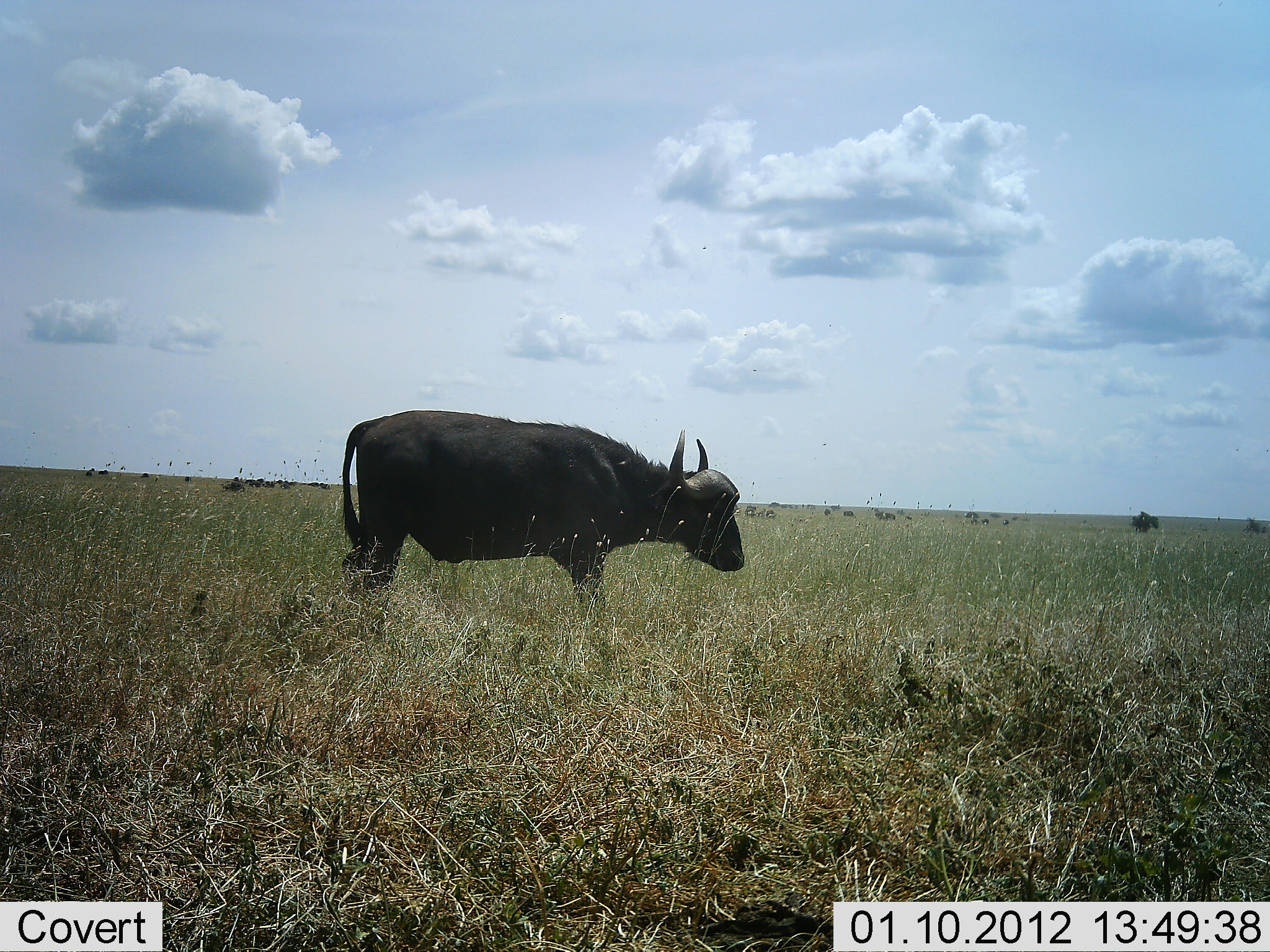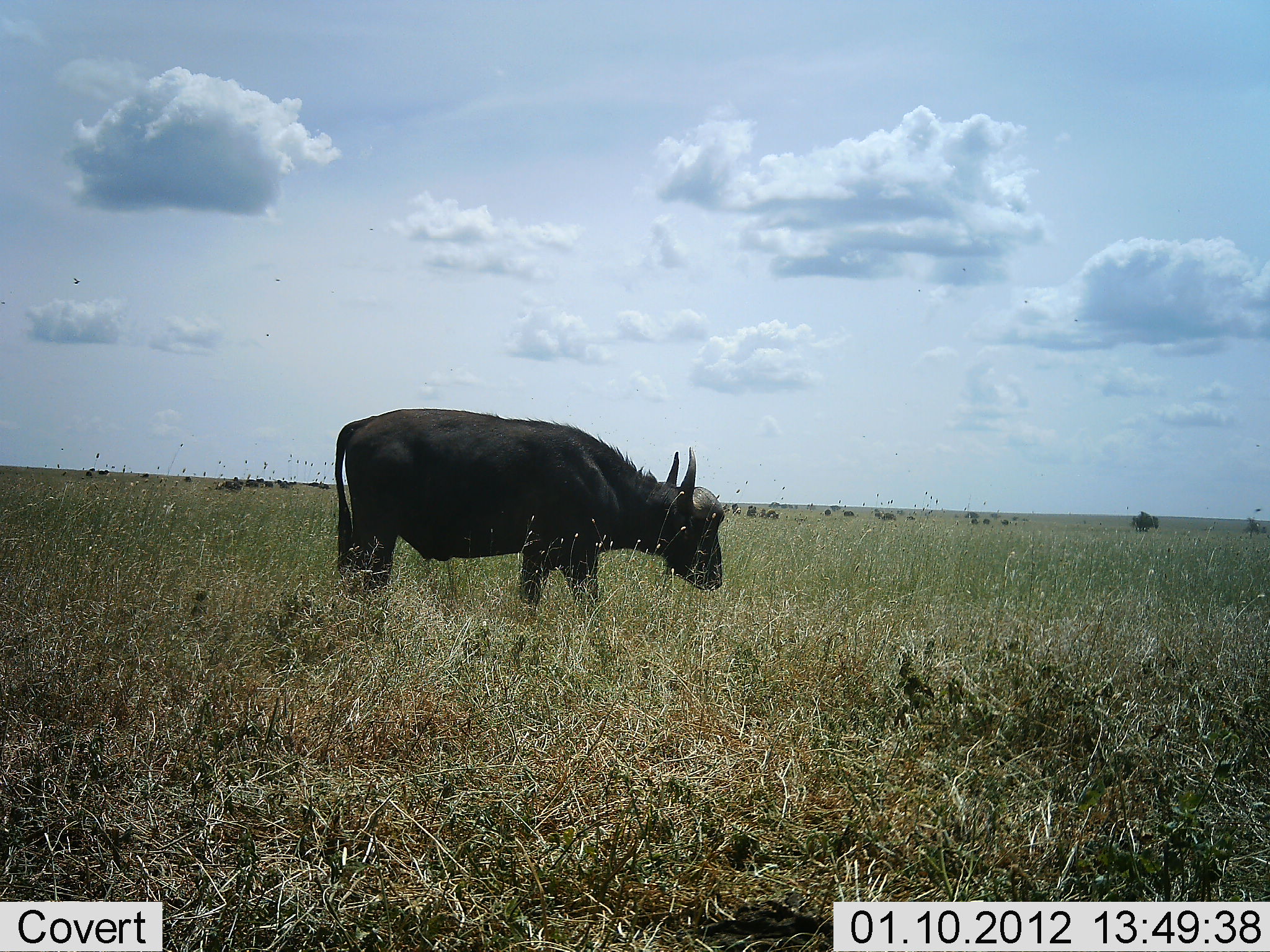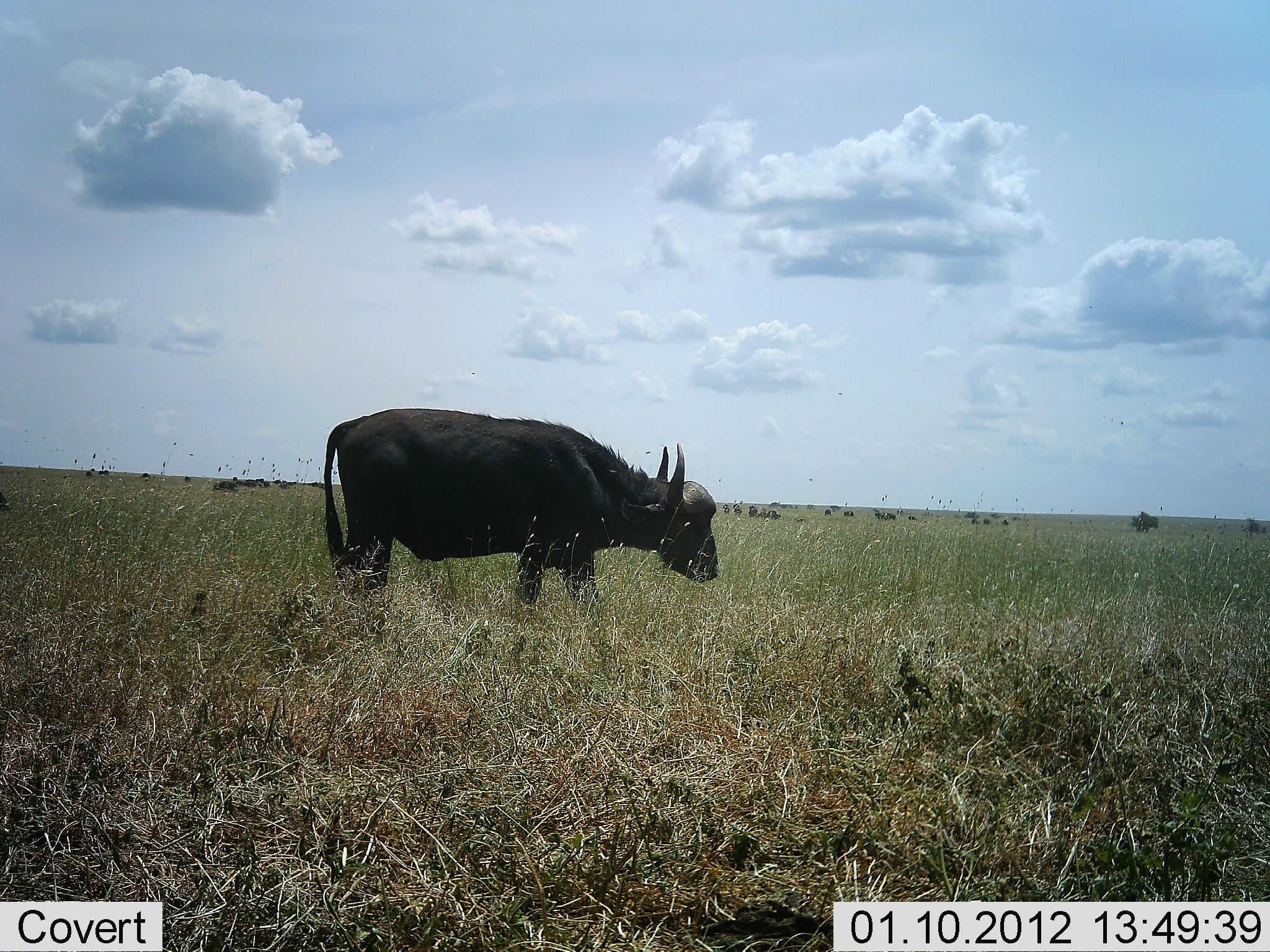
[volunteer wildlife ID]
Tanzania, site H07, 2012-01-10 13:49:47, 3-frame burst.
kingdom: Animalia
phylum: Chordata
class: Mammalia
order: Artiodactyla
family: Bovidae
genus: Syncerus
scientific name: Syncerus caffer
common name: cape buffalo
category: buffalo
Buffalo (cape buffalo) (Syncerus caffer), count 1. Behavior (volunteer vote fractions): standing 75%, resting 6%, moving 31%, interacting 0%. Young present (vote fraction): 0%. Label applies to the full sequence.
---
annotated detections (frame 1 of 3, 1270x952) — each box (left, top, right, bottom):
animal: (340, 404, 748, 612)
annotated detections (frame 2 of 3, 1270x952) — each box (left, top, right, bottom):
animal: (331, 407, 728, 611)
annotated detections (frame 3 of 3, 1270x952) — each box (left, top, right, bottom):
animal: (321, 404, 723, 671)